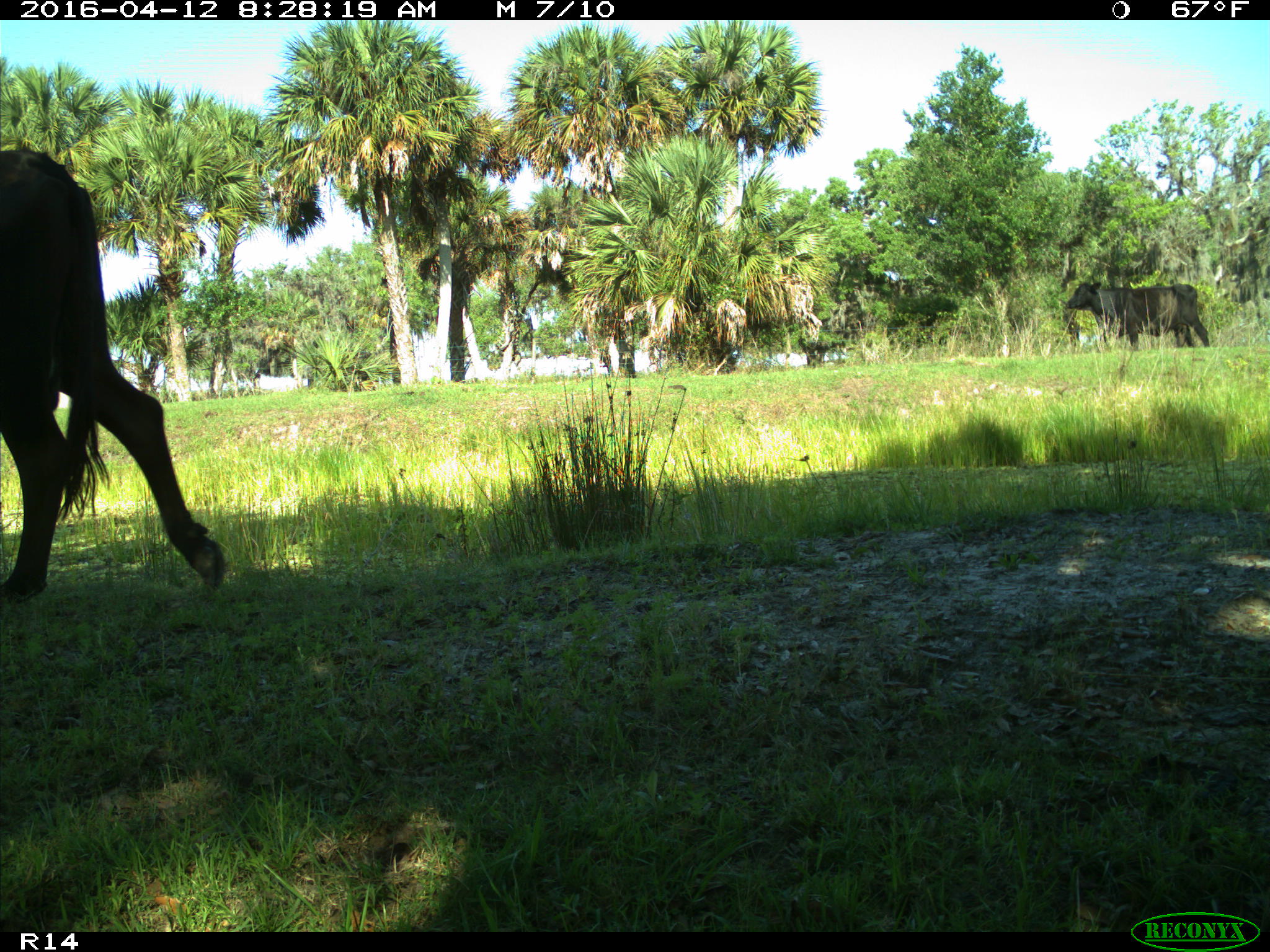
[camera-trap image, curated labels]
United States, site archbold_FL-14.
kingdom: Animalia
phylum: Chordata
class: Mammalia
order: Artiodactyla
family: Bovidae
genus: Bos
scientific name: Bos taurus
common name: domestic cow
Bos taurus (domestic cow).